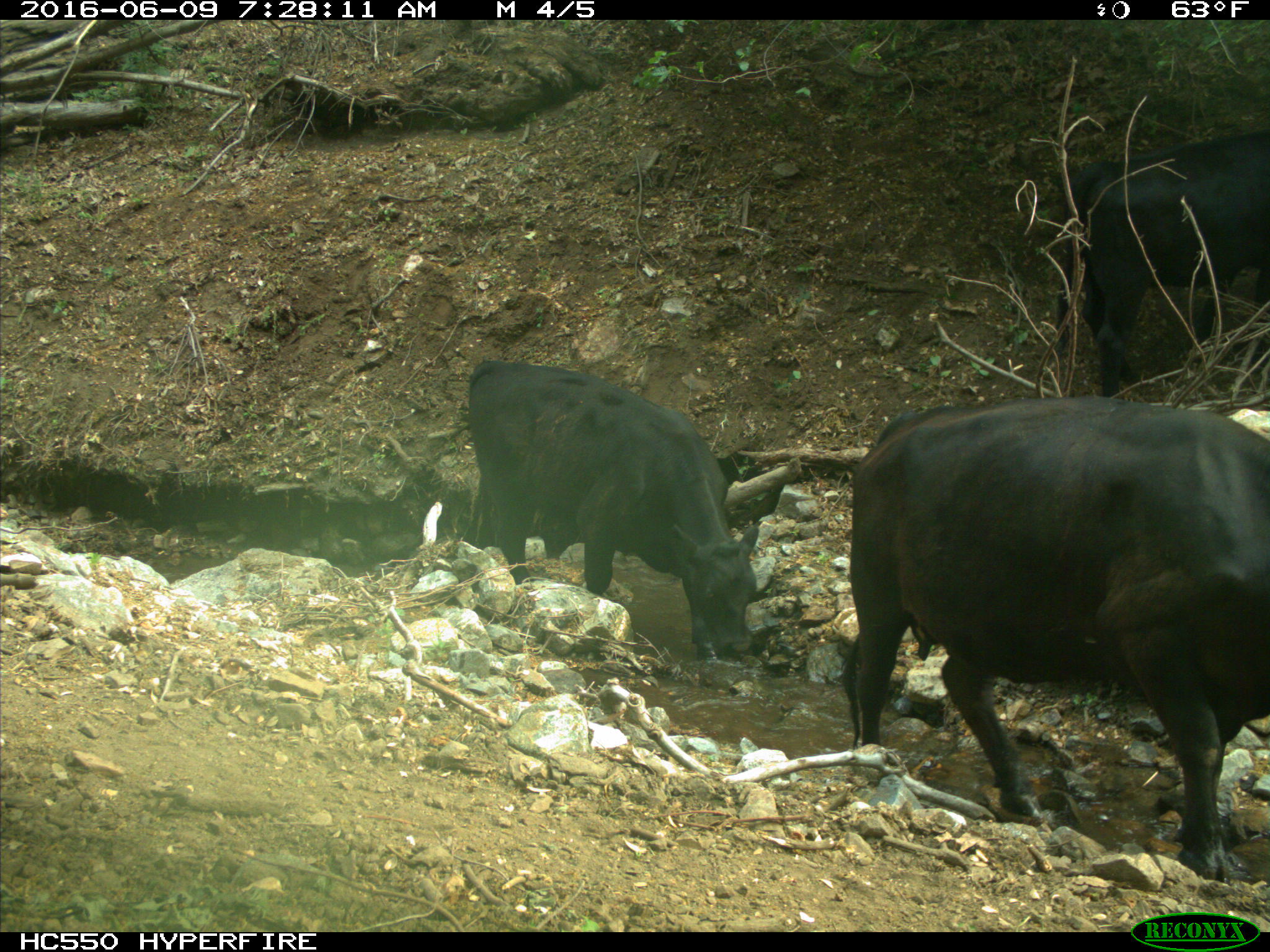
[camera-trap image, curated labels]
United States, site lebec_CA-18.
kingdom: Animalia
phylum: Chordata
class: Mammalia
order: Artiodactyla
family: Bovidae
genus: Bos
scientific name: Bos taurus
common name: domestic cow